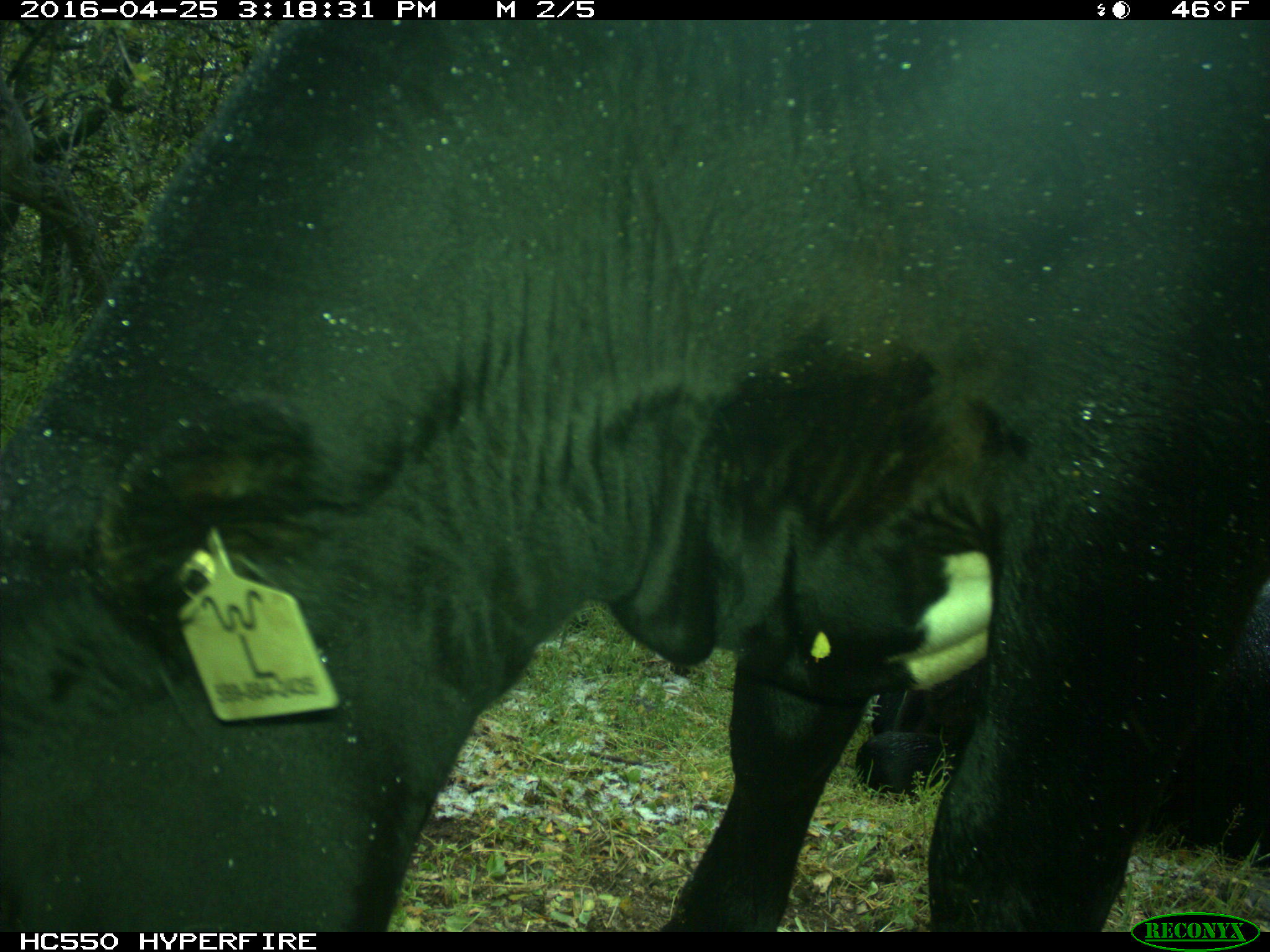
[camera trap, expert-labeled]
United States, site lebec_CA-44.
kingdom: Animalia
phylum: Chordata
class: Mammalia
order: Artiodactyla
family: Bovidae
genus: Bos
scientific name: Bos taurus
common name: domestic cow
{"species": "Bos taurus (domestic cow)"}